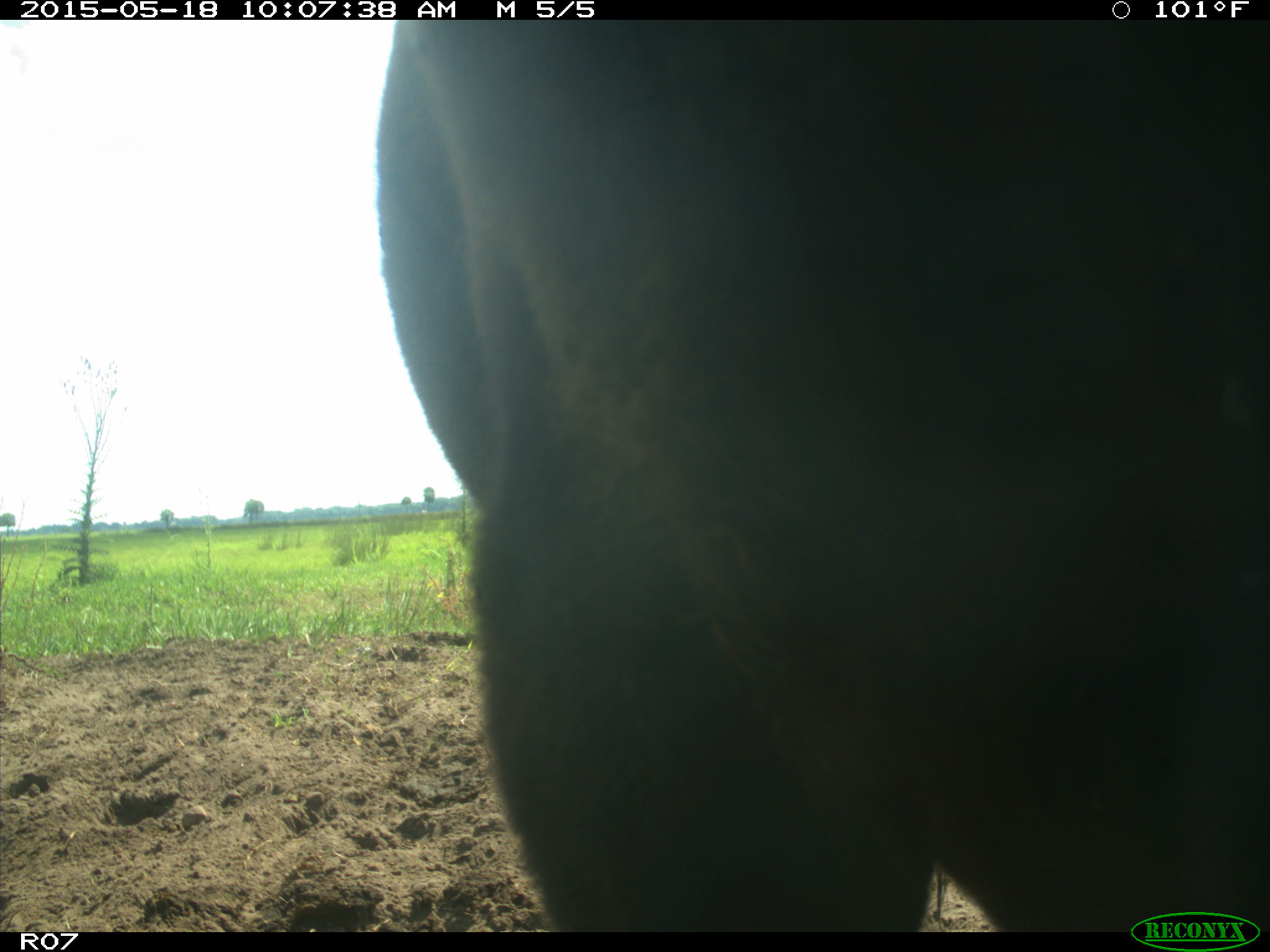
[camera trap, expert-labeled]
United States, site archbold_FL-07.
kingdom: Animalia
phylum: Chordata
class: Mammalia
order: Artiodactyla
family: Bovidae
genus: Bos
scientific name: Bos taurus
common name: domestic cow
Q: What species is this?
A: Bos taurus (domestic cow).